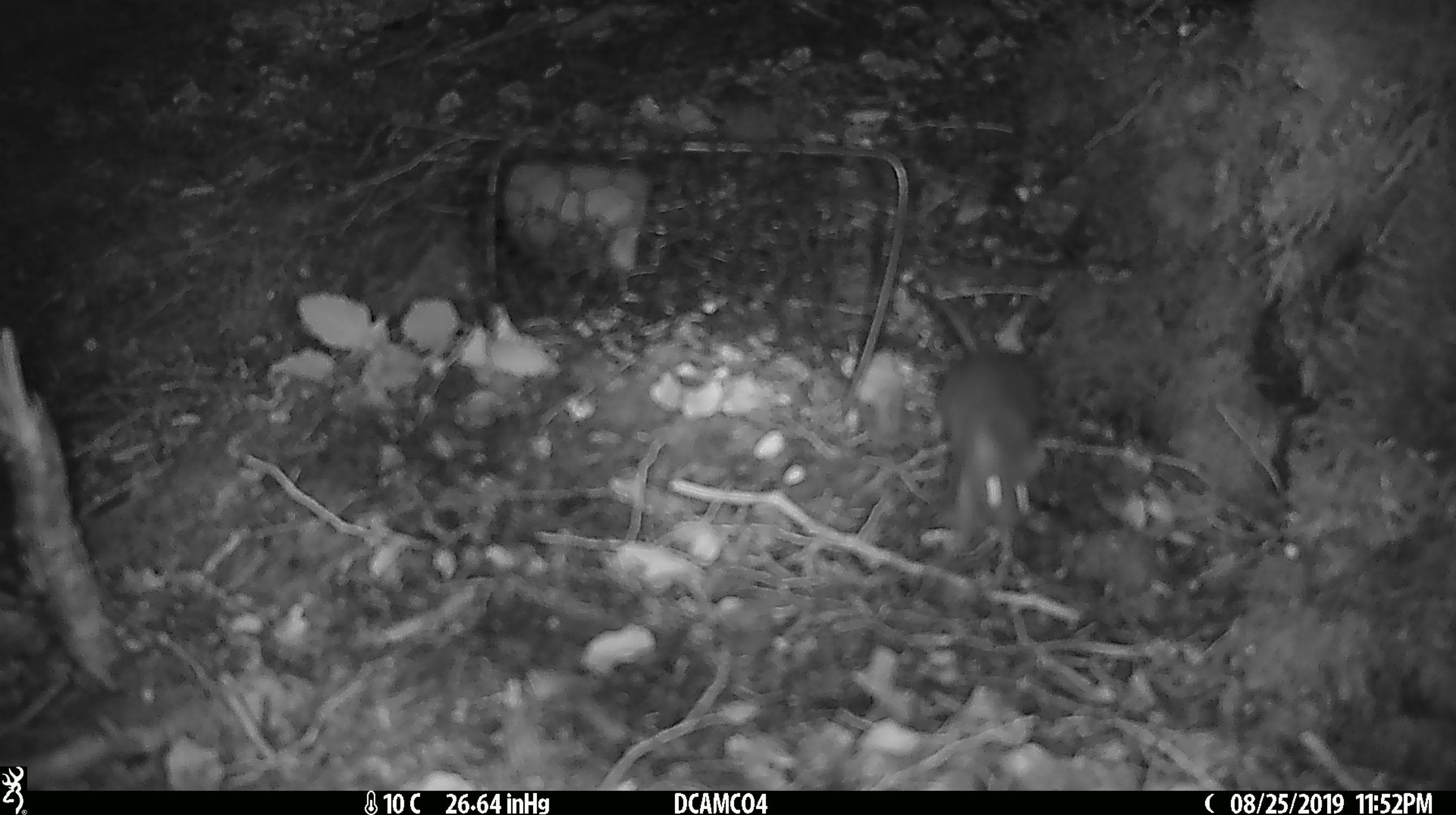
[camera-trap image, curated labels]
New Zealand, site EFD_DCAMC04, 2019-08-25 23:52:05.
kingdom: Animalia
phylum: Chordata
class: Mammalia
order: Rodentia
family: Muridae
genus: Mus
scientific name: Mus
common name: mouse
Mouse (Mus).